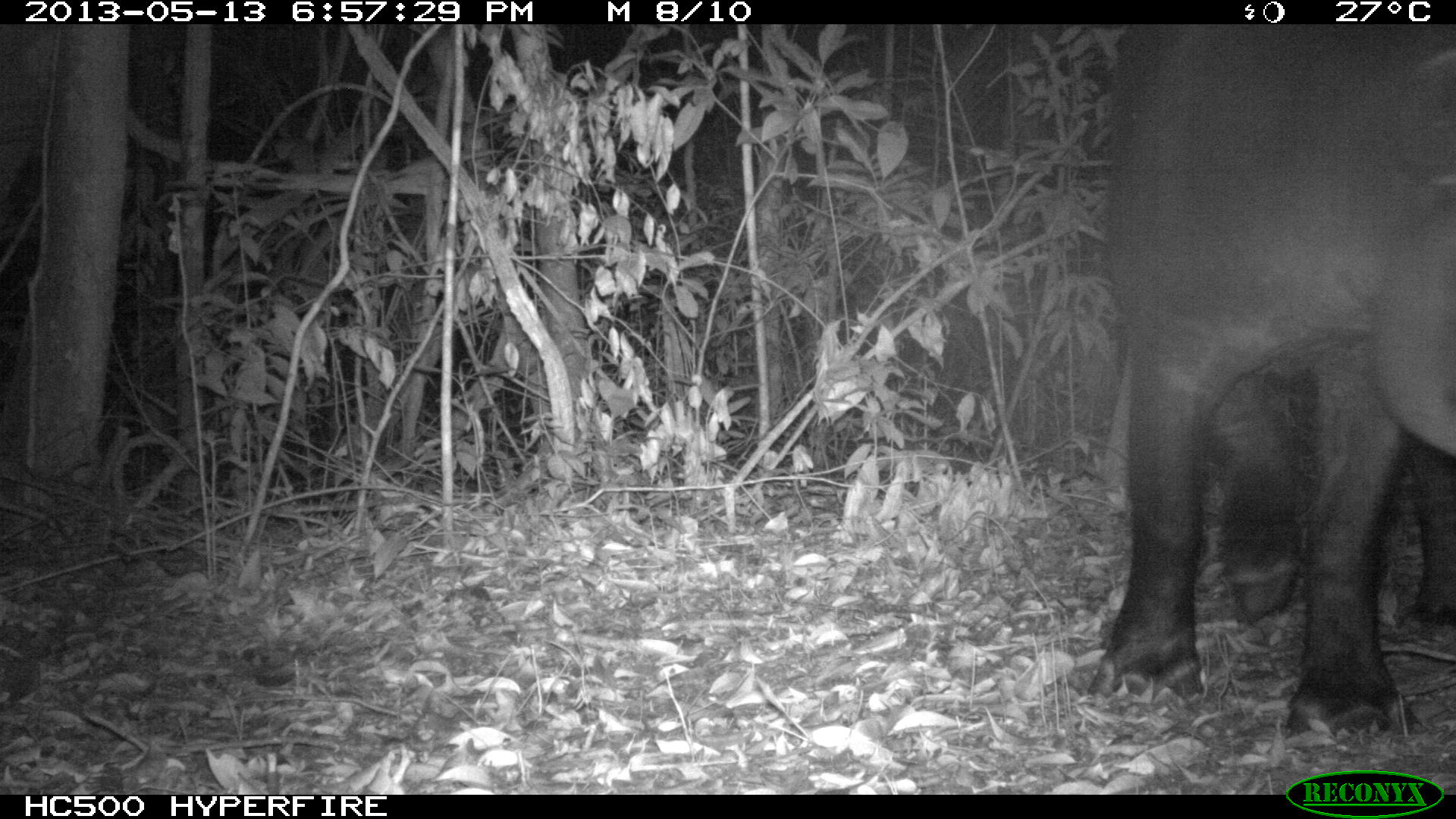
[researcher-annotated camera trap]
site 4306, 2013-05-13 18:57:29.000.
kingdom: Animalia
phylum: Chordata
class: Mammalia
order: Perissodactyla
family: Tapiridae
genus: Tapirus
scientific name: Tapirus bairdii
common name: baird's tapir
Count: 1.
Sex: male.